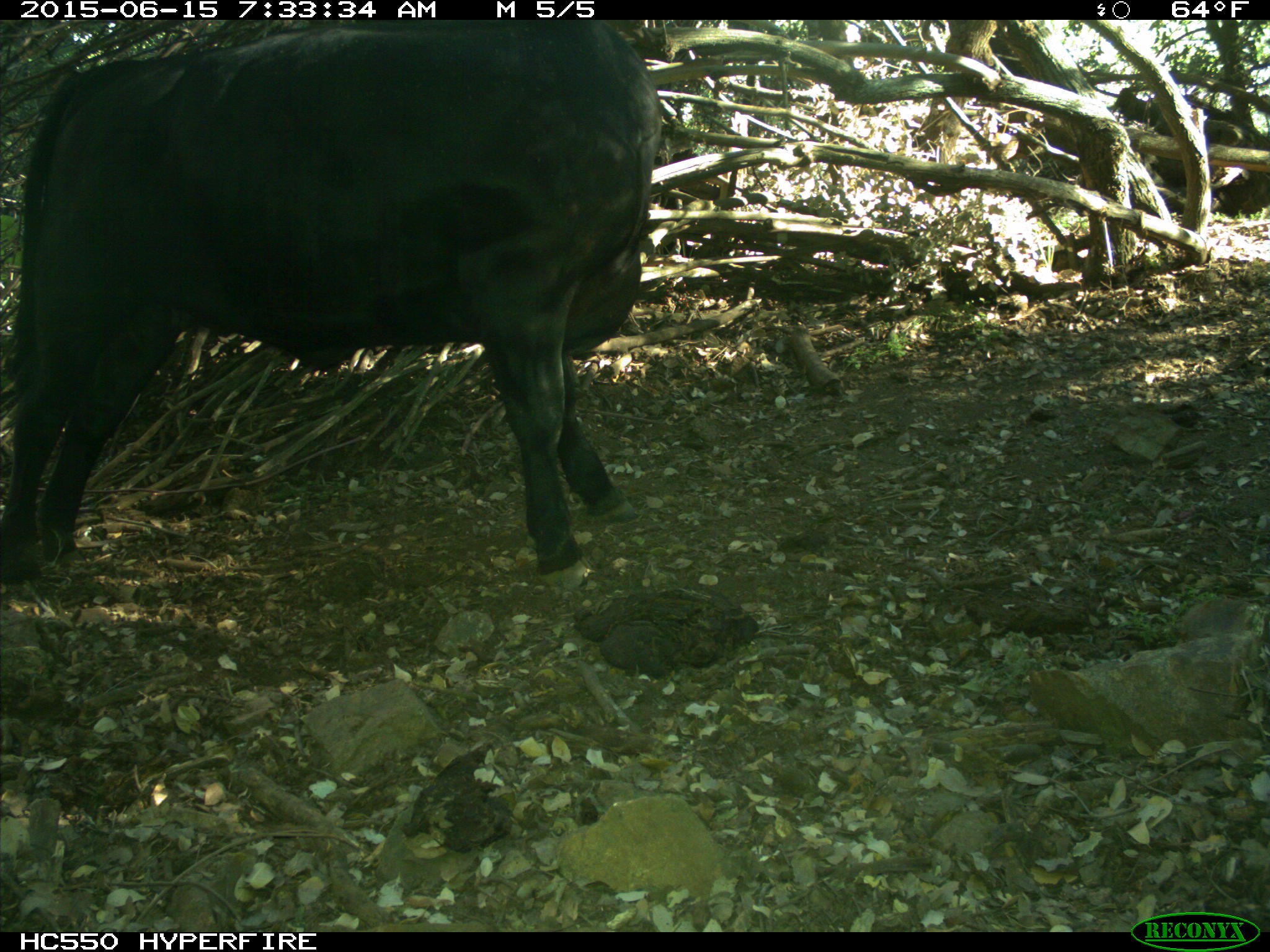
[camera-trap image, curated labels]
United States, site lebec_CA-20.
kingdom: Animalia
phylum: Chordata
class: Mammalia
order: Artiodactyla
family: Bovidae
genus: Bos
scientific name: Bos taurus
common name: domestic cow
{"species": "Bos taurus (domestic cow)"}